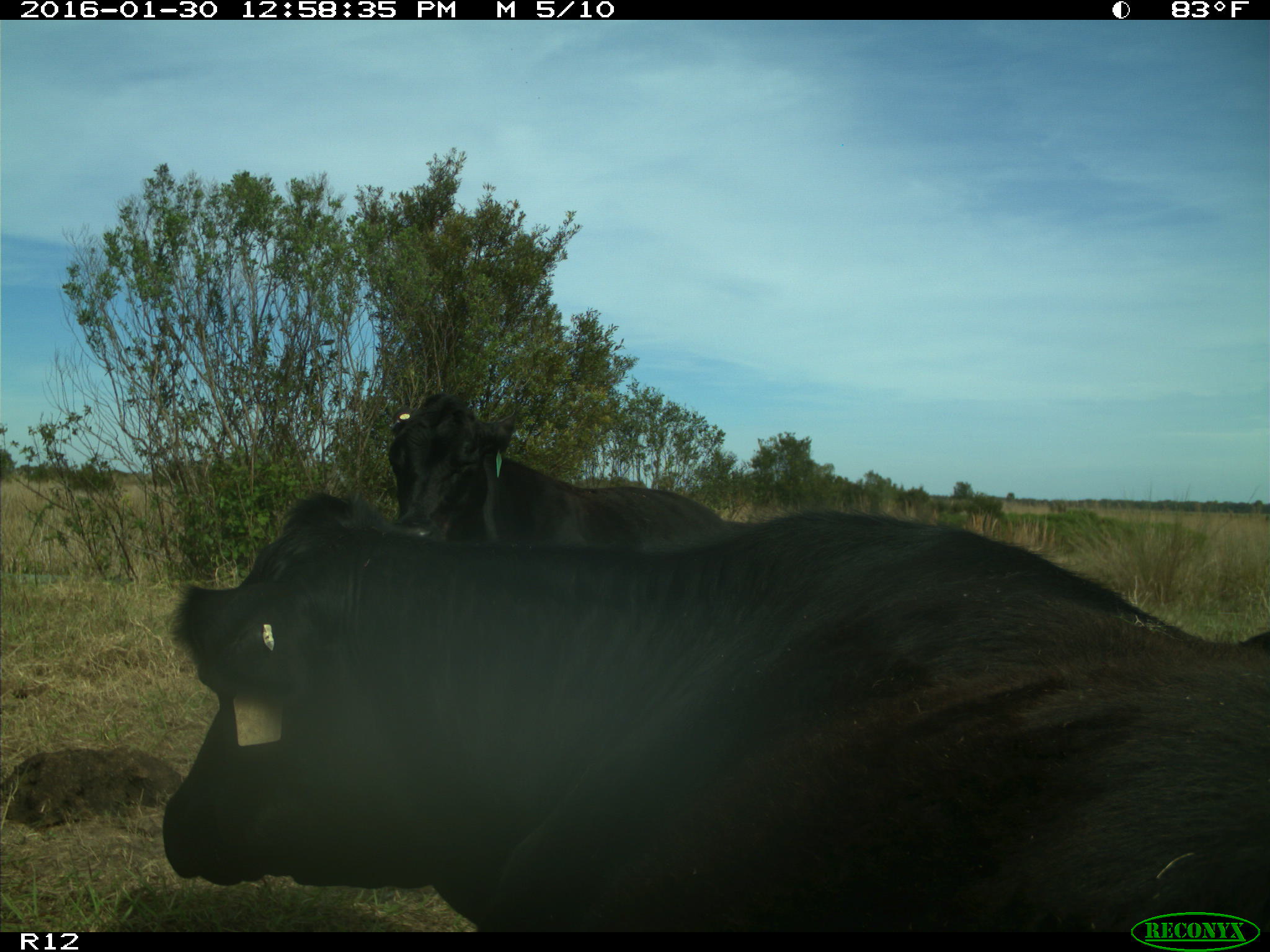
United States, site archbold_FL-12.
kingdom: Animalia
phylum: Chordata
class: Mammalia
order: Artiodactyla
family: Bovidae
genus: Bos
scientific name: Bos taurus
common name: domestic cow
Bos taurus (domestic cow).